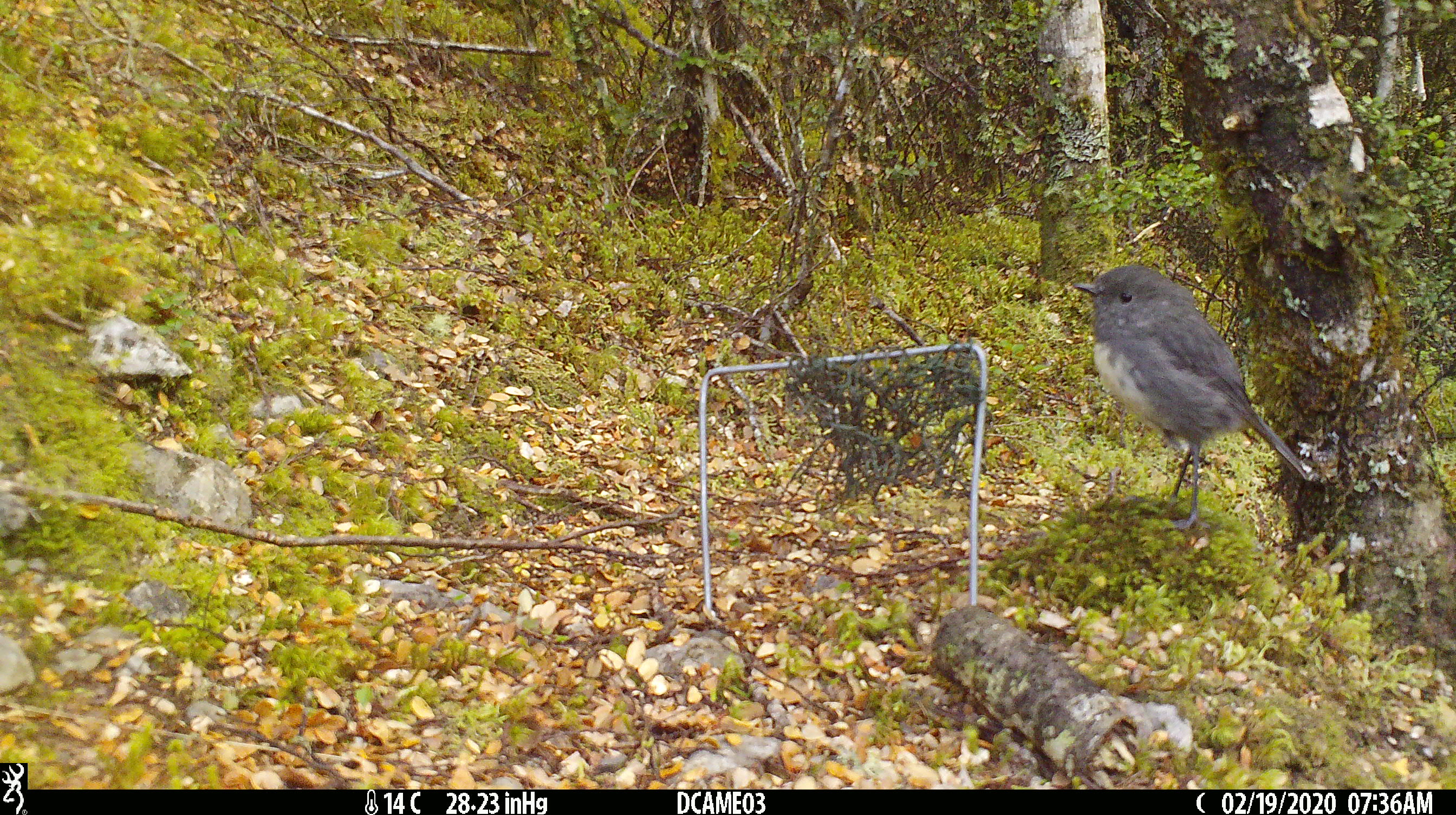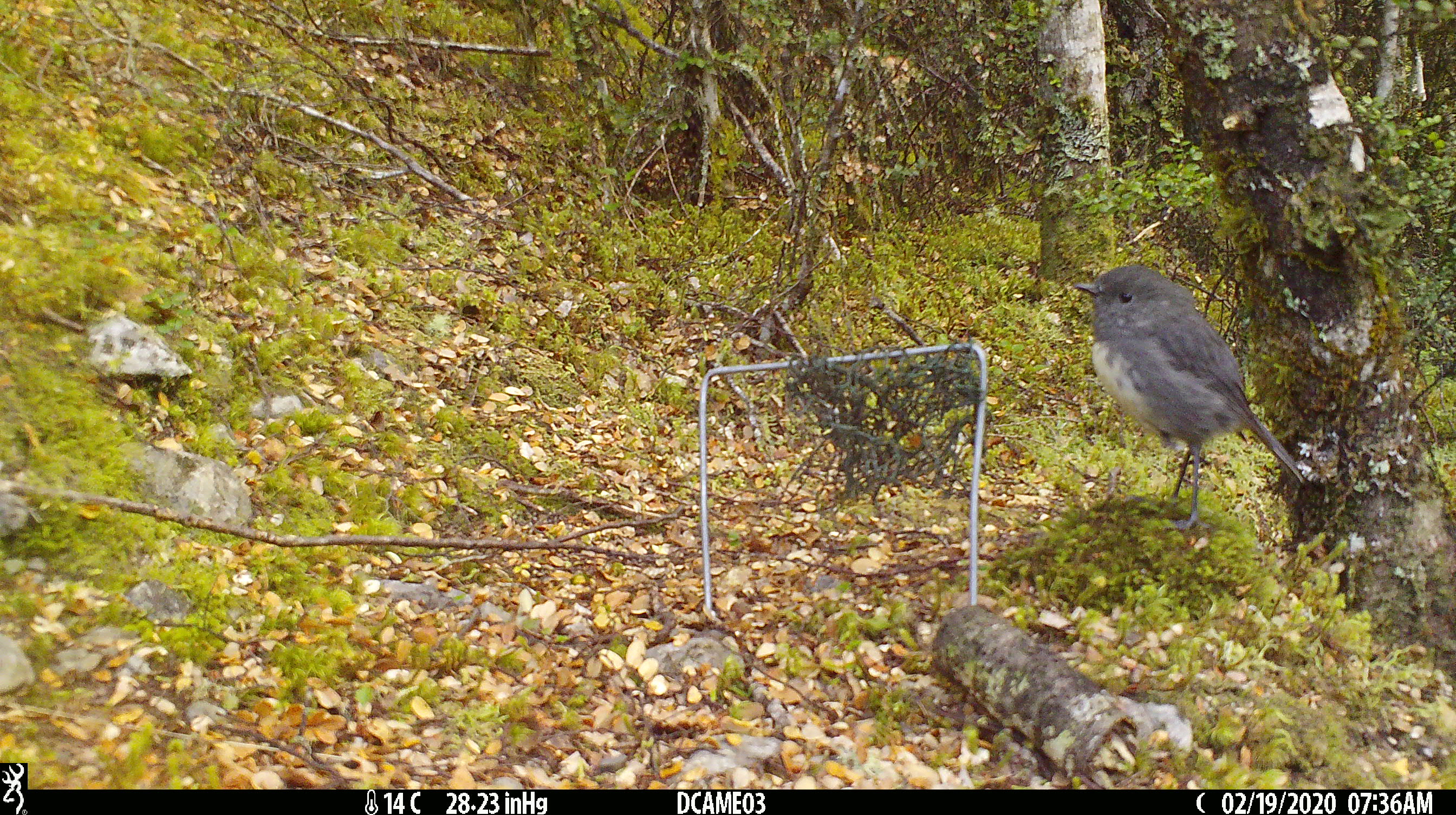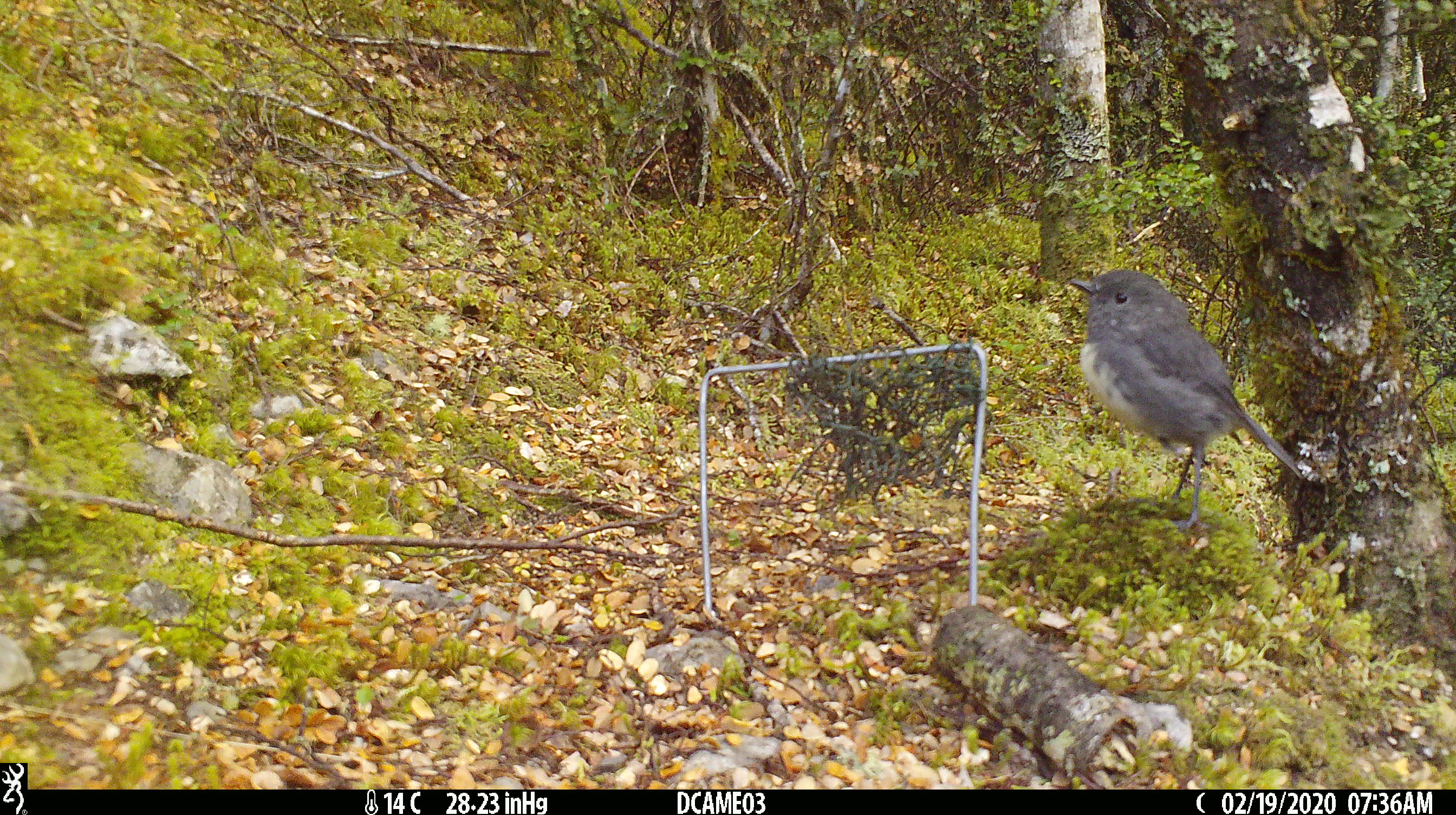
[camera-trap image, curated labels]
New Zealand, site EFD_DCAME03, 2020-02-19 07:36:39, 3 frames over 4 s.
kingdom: Animalia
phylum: Chordata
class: Aves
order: Passeriformes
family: Petroicidae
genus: Petroica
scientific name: Petroica australis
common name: new zealand robin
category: robin